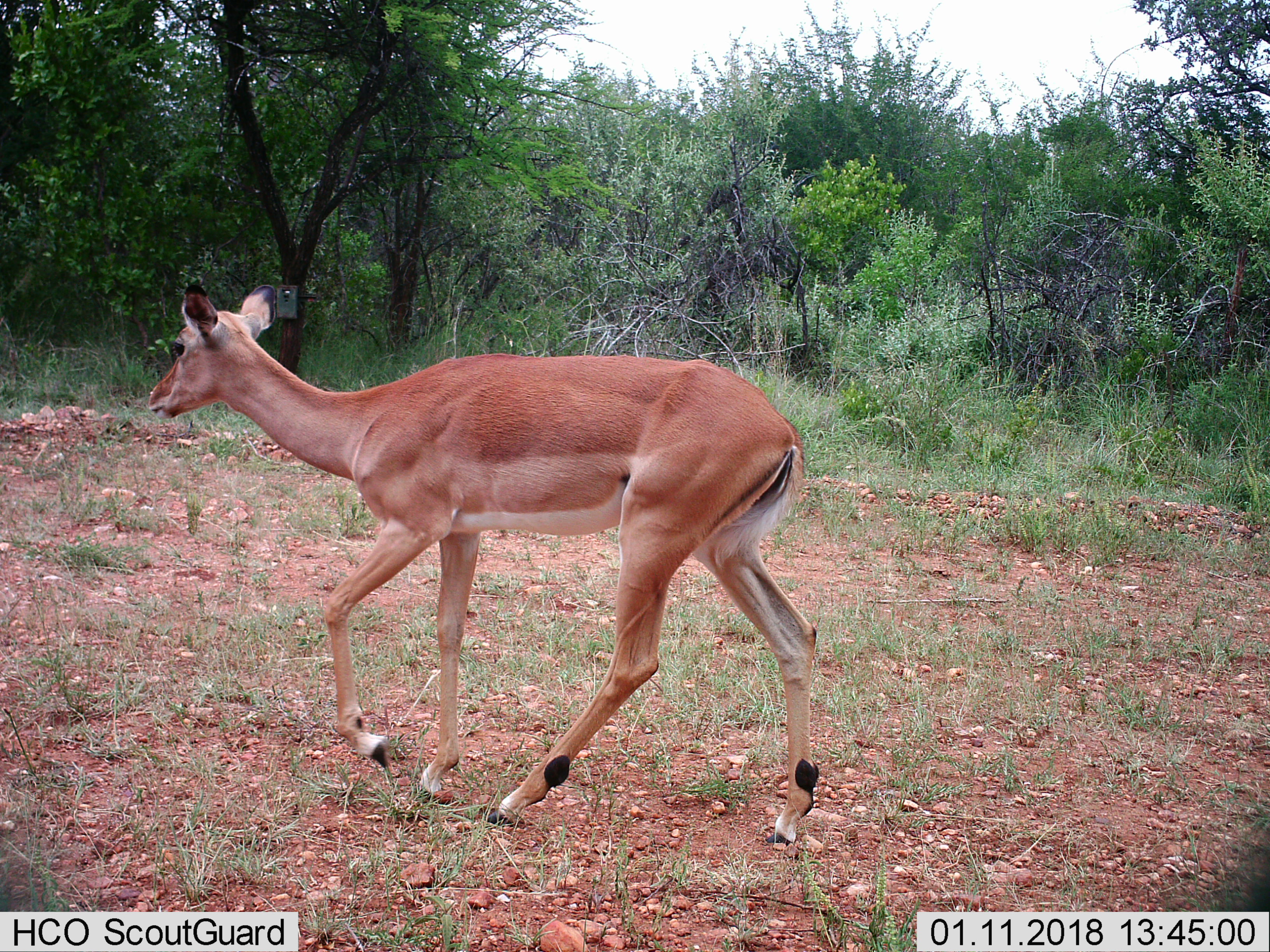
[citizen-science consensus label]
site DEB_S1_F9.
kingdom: Animalia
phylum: Chordata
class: Mammalia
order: Artiodactyla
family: Bovidae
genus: Aepyceros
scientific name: Aepyceros melampus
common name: impala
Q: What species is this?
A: Impala (Aepyceros melampus).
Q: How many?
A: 1.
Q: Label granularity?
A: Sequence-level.